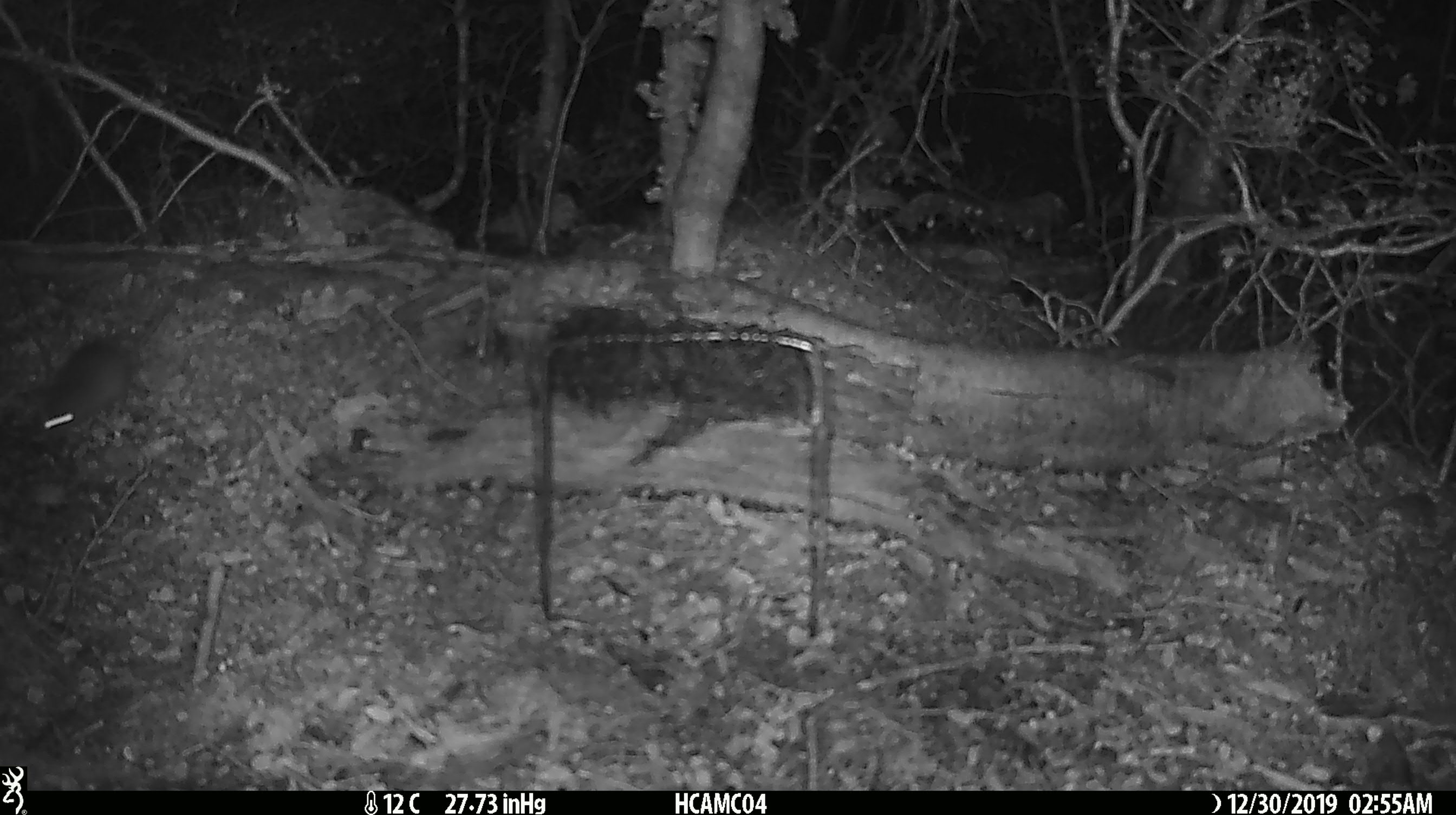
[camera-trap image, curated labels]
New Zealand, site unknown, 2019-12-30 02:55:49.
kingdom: Animalia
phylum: Chordata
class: Mammalia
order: Rodentia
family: Muridae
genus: Mus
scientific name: Mus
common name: mouse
Mouse (Mus).